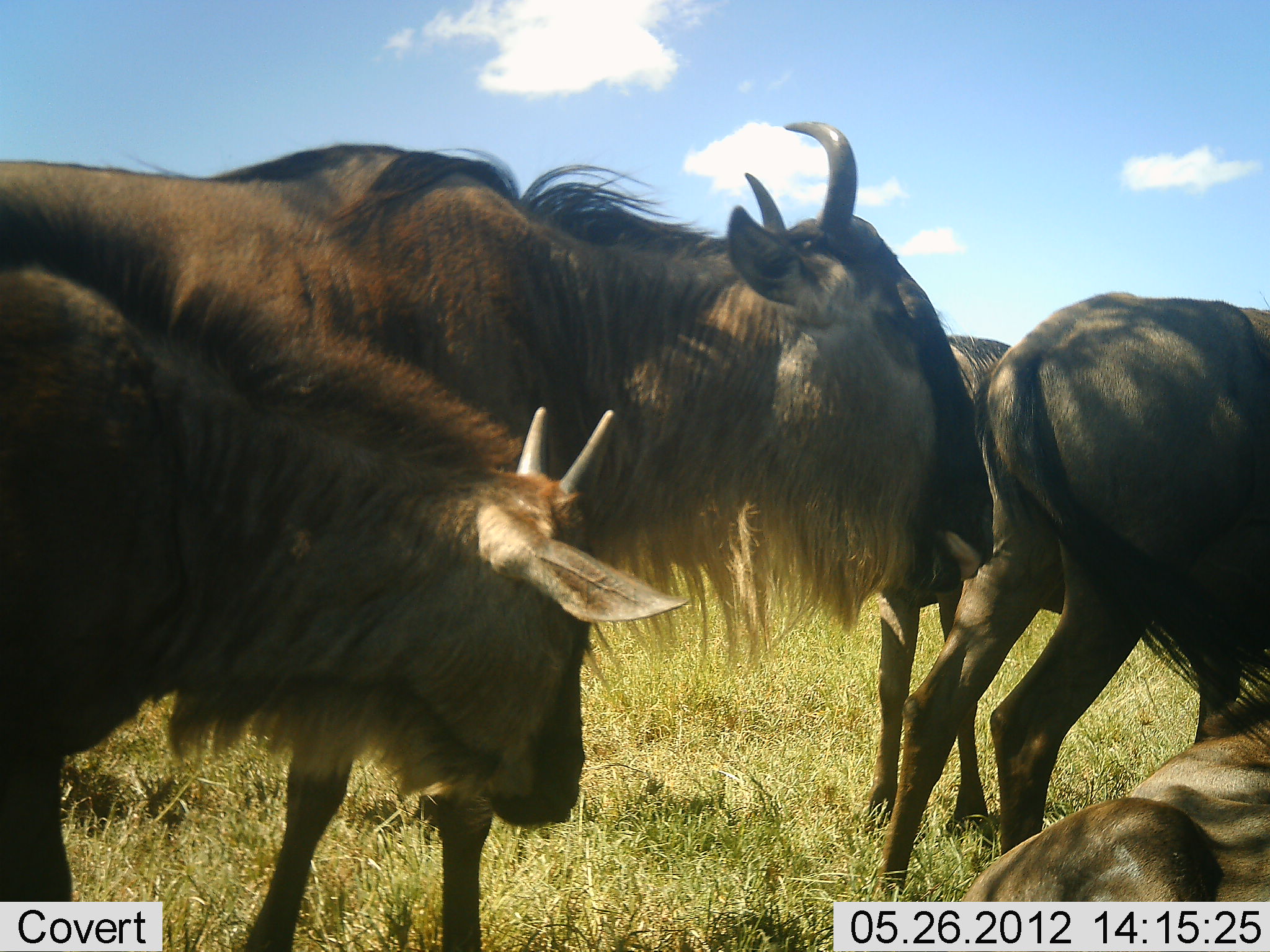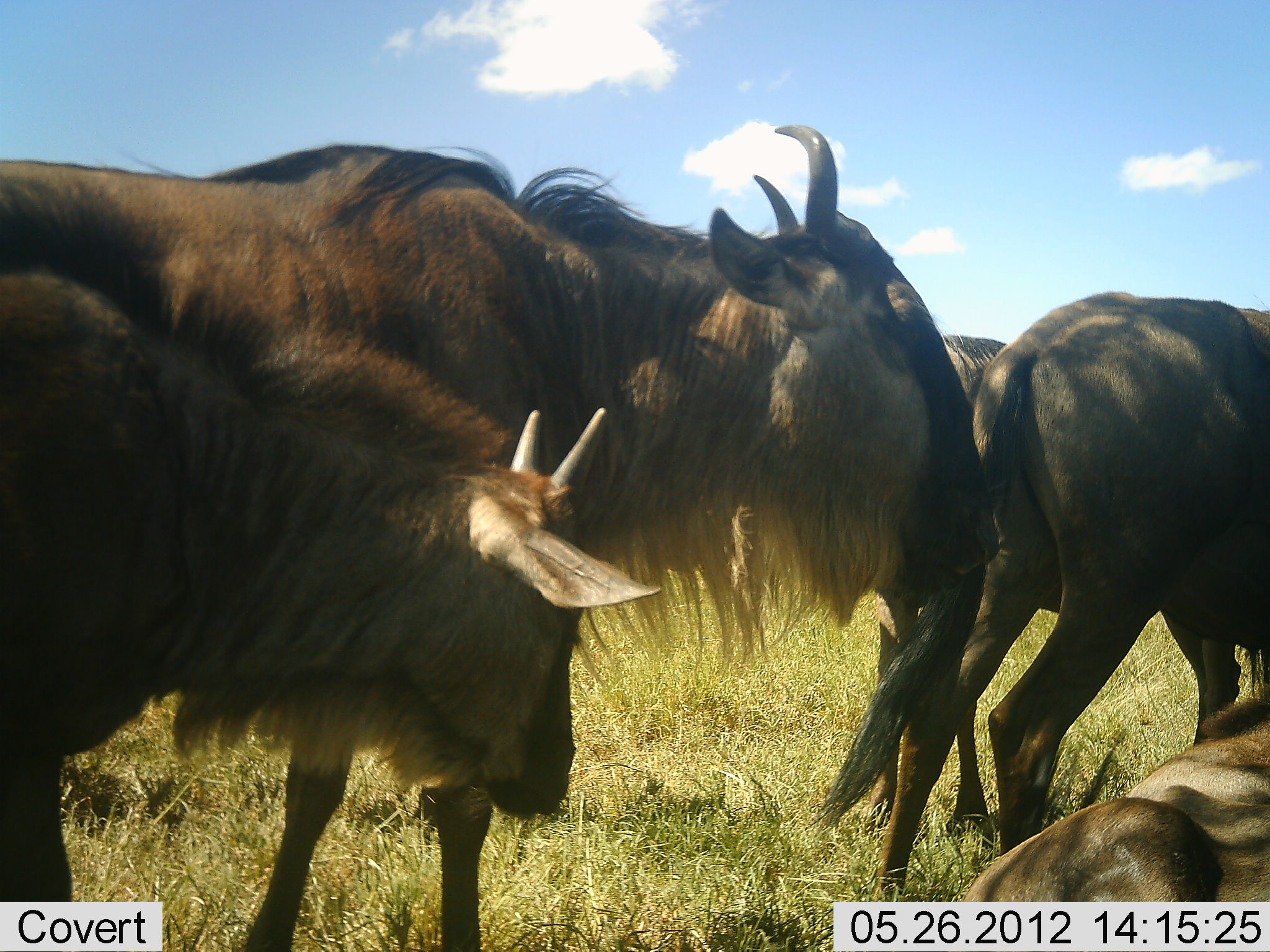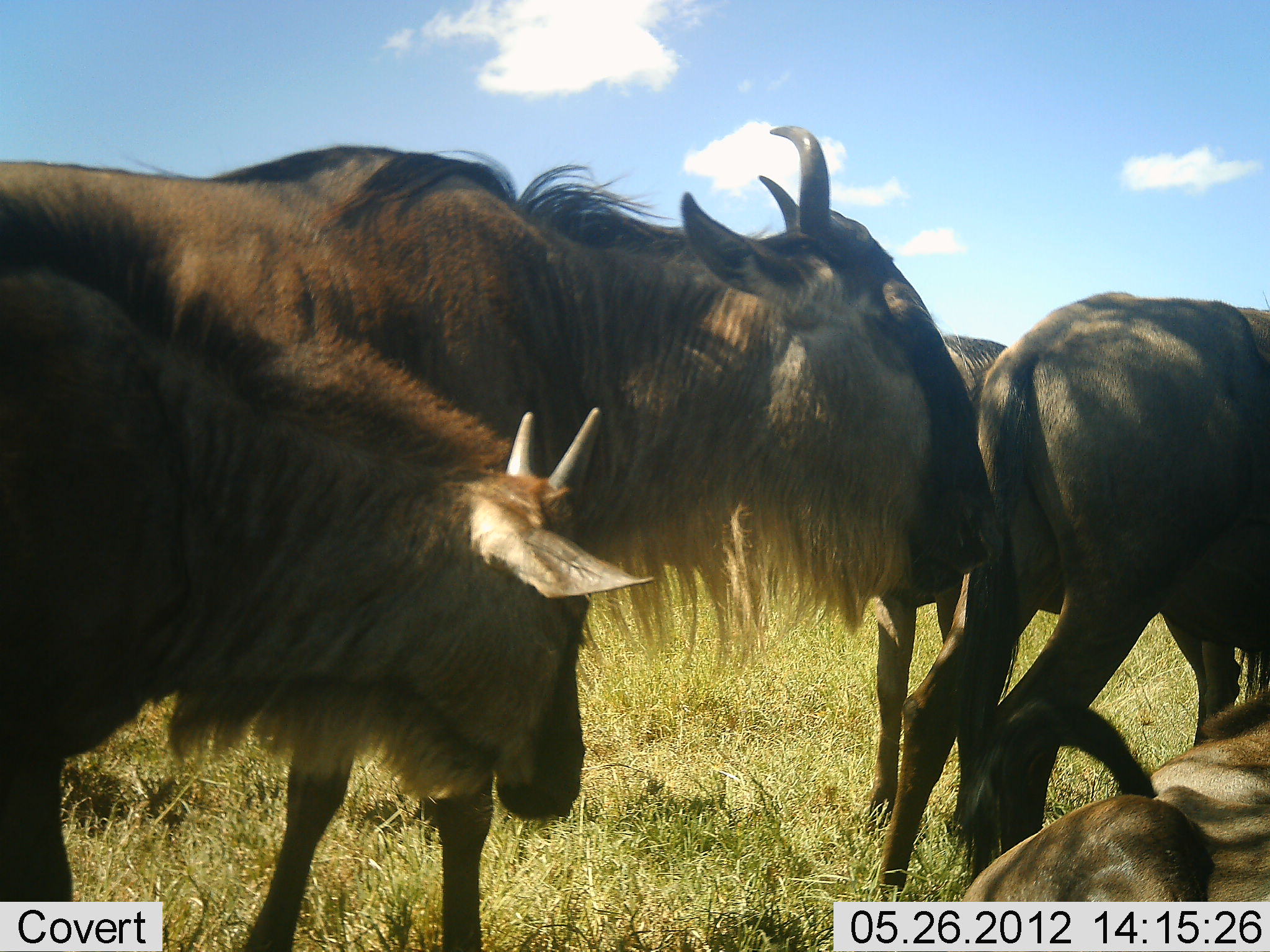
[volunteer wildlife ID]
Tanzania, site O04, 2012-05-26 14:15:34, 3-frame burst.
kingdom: Animalia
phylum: Chordata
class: Mammalia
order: Artiodactyla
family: Bovidae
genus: Connochaetes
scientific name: Connochaetes taurinus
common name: blue wildebeest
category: wildebeest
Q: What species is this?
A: Wildebeest (blue wildebeest) (Connochaetes taurinus).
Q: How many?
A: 5.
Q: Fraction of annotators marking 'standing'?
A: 80%.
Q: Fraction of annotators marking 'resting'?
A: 90%.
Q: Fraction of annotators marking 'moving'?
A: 20%.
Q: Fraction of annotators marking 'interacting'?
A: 10%.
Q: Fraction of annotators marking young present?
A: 80%.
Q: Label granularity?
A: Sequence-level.